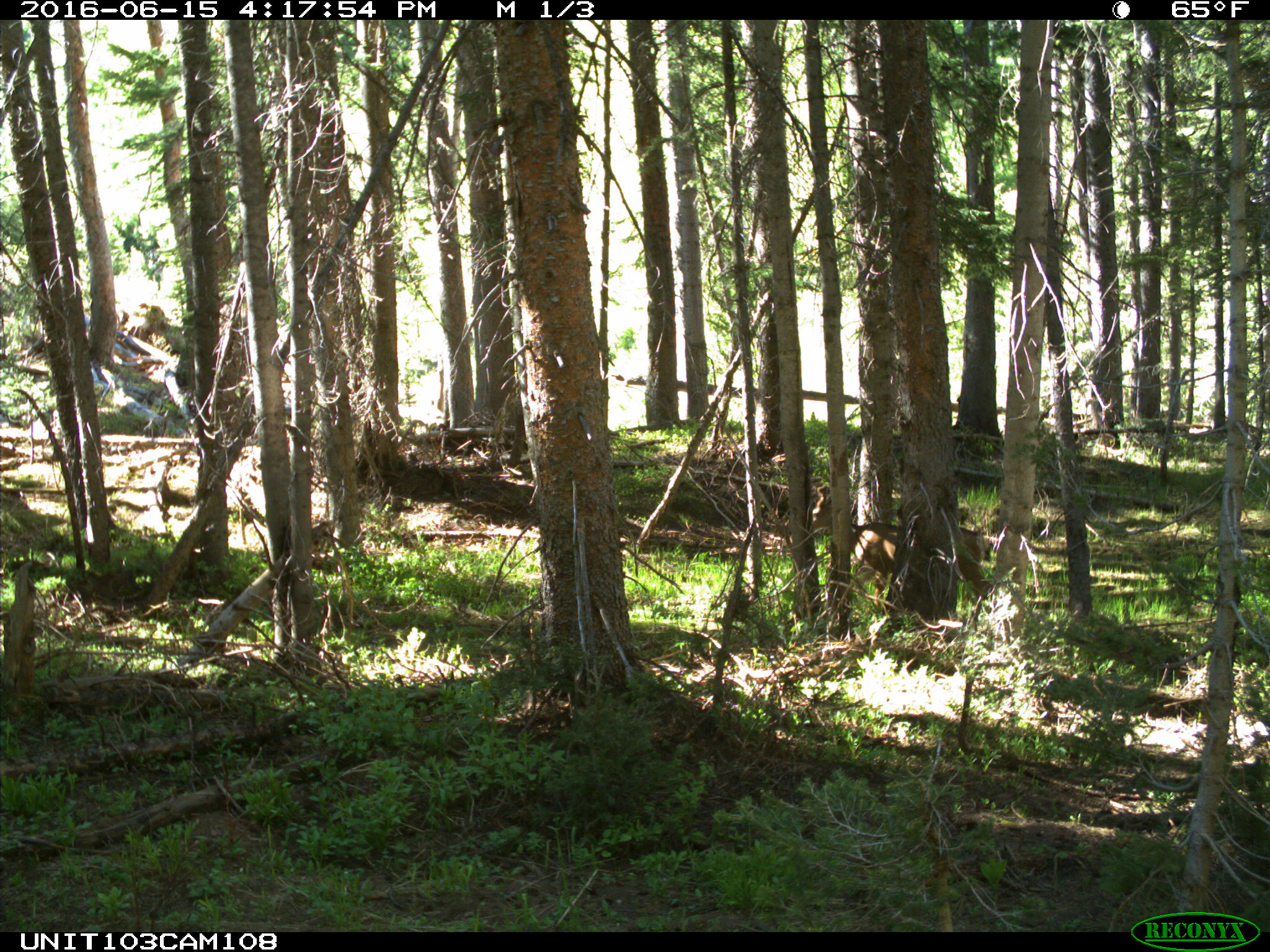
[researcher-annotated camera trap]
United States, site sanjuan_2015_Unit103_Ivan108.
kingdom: Animalia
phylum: Chordata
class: Mammalia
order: Artiodactyla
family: Cervidae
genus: Odocoileus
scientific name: Odocoileus hemionus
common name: mule deer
Odocoileus hemionus (mule deer).